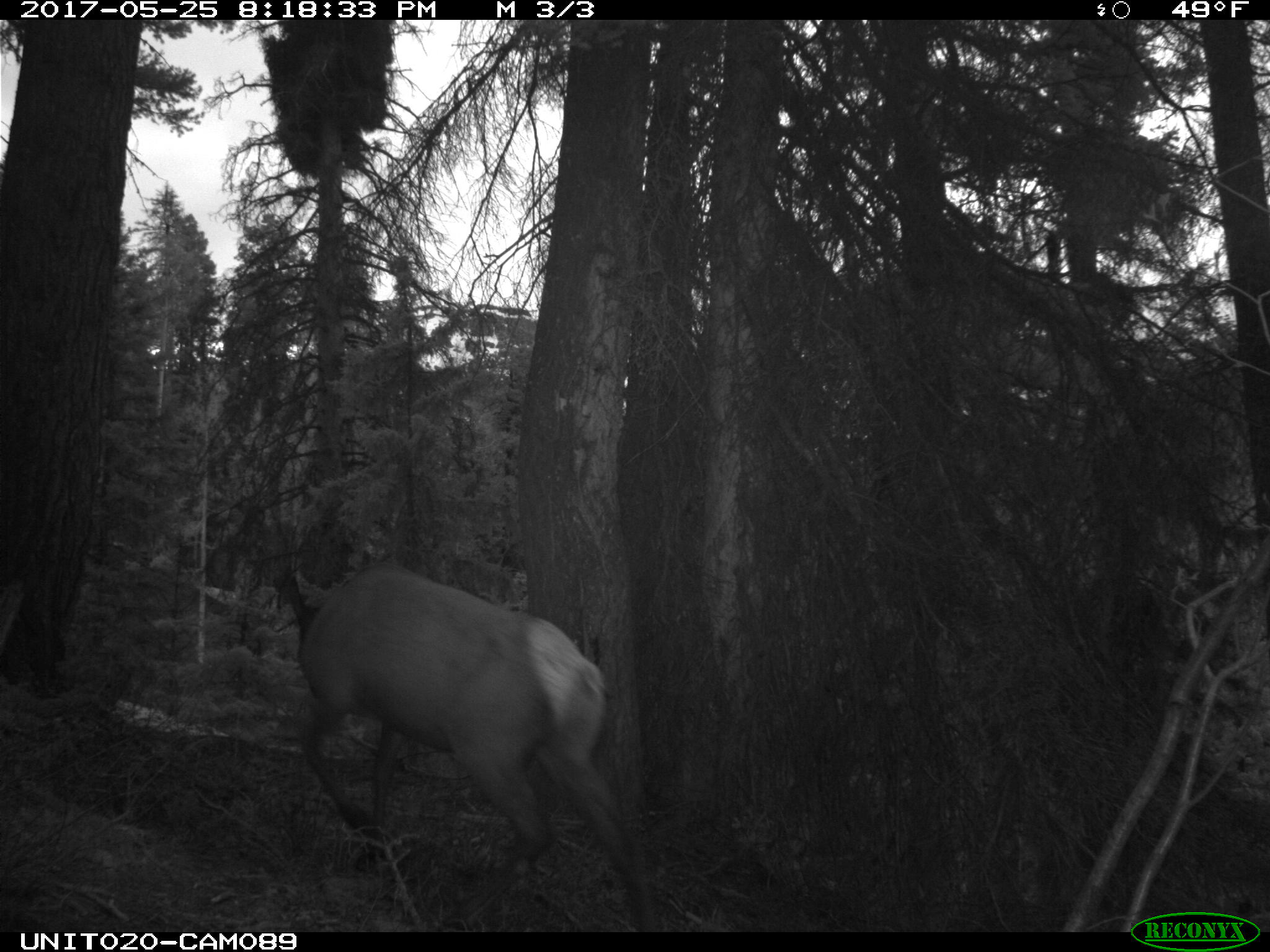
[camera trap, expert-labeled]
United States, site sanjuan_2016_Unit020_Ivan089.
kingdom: Animalia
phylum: Chordata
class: Mammalia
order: Artiodactyla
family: Cervidae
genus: Cervus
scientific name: Cervus elaphus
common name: red deer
Cervus elaphus (red deer).